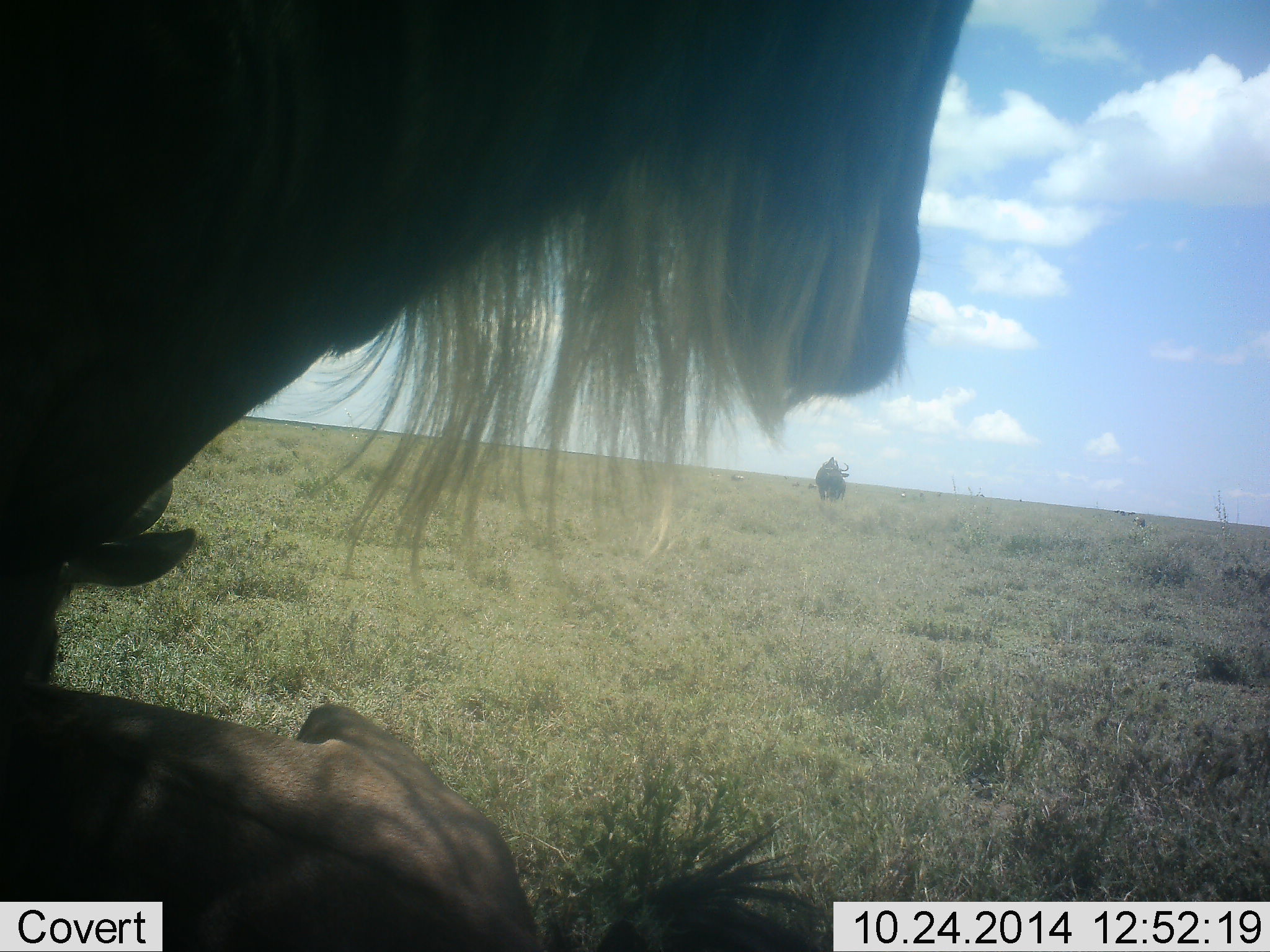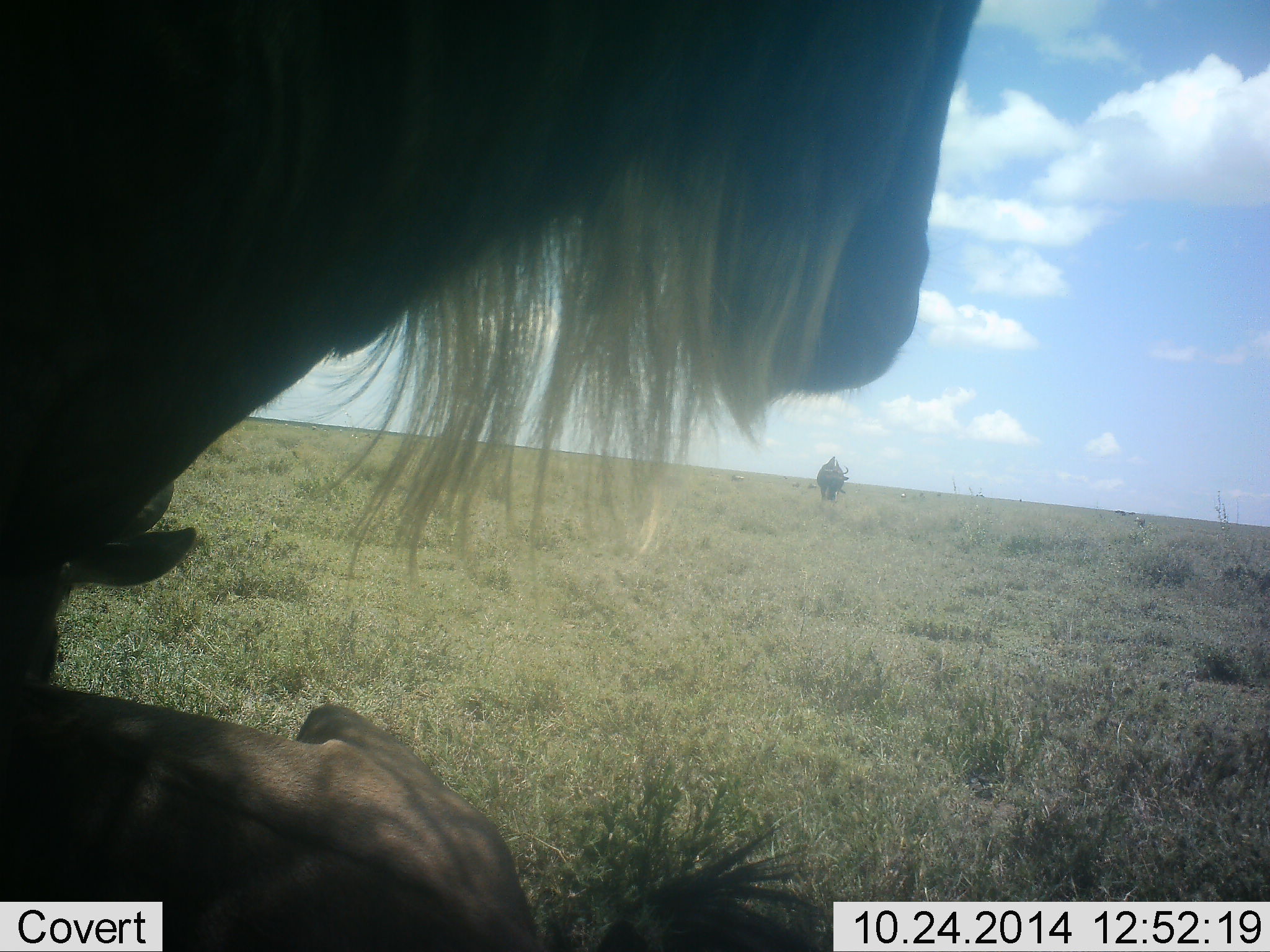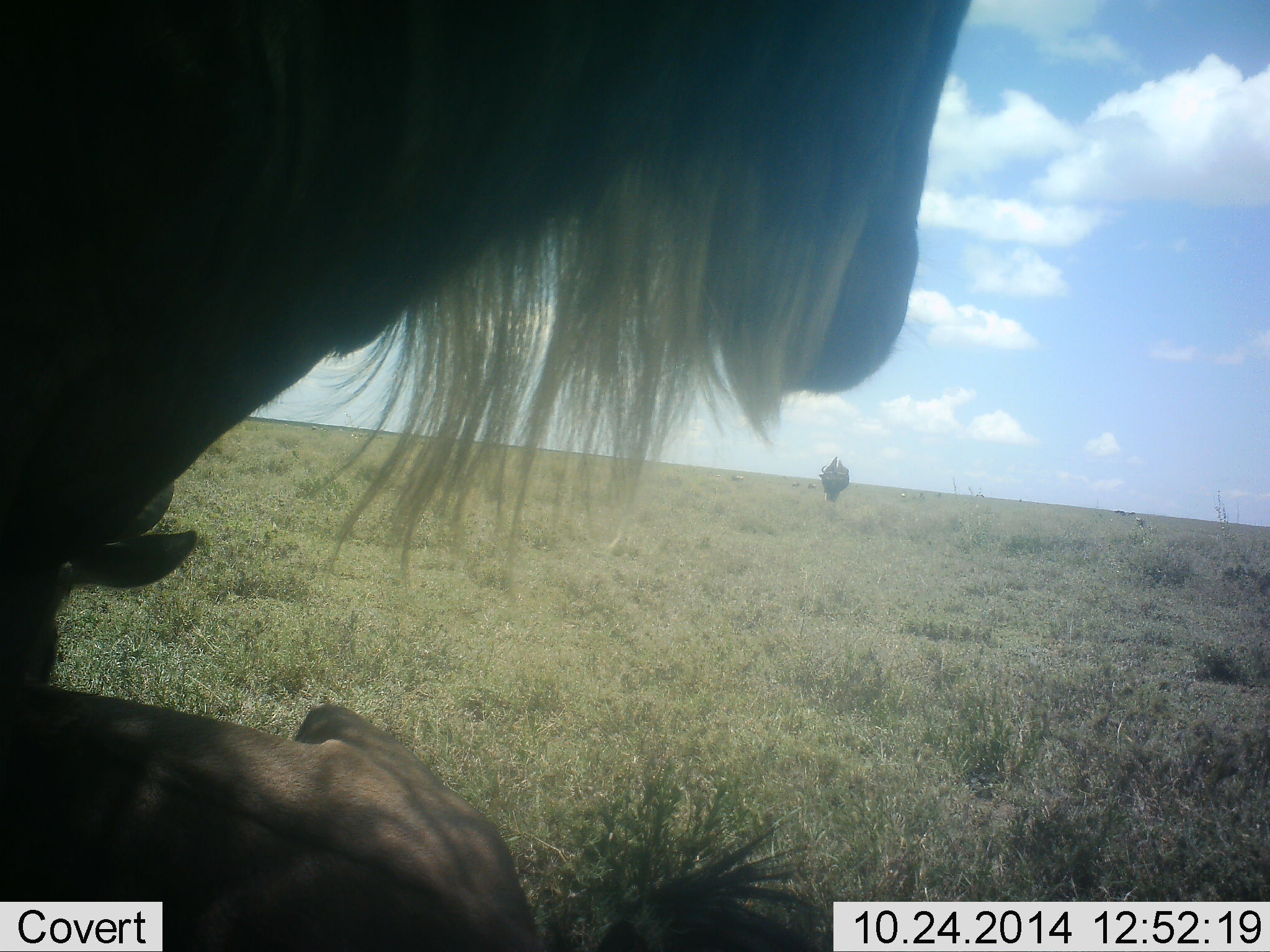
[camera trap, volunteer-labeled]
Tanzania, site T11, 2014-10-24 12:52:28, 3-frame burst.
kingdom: Animalia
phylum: Chordata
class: Mammalia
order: Artiodactyla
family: Bovidae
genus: Connochaetes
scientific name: Connochaetes taurinus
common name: blue wildebeest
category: wildebeest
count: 3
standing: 70%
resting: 90%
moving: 20%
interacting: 0%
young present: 0%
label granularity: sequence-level